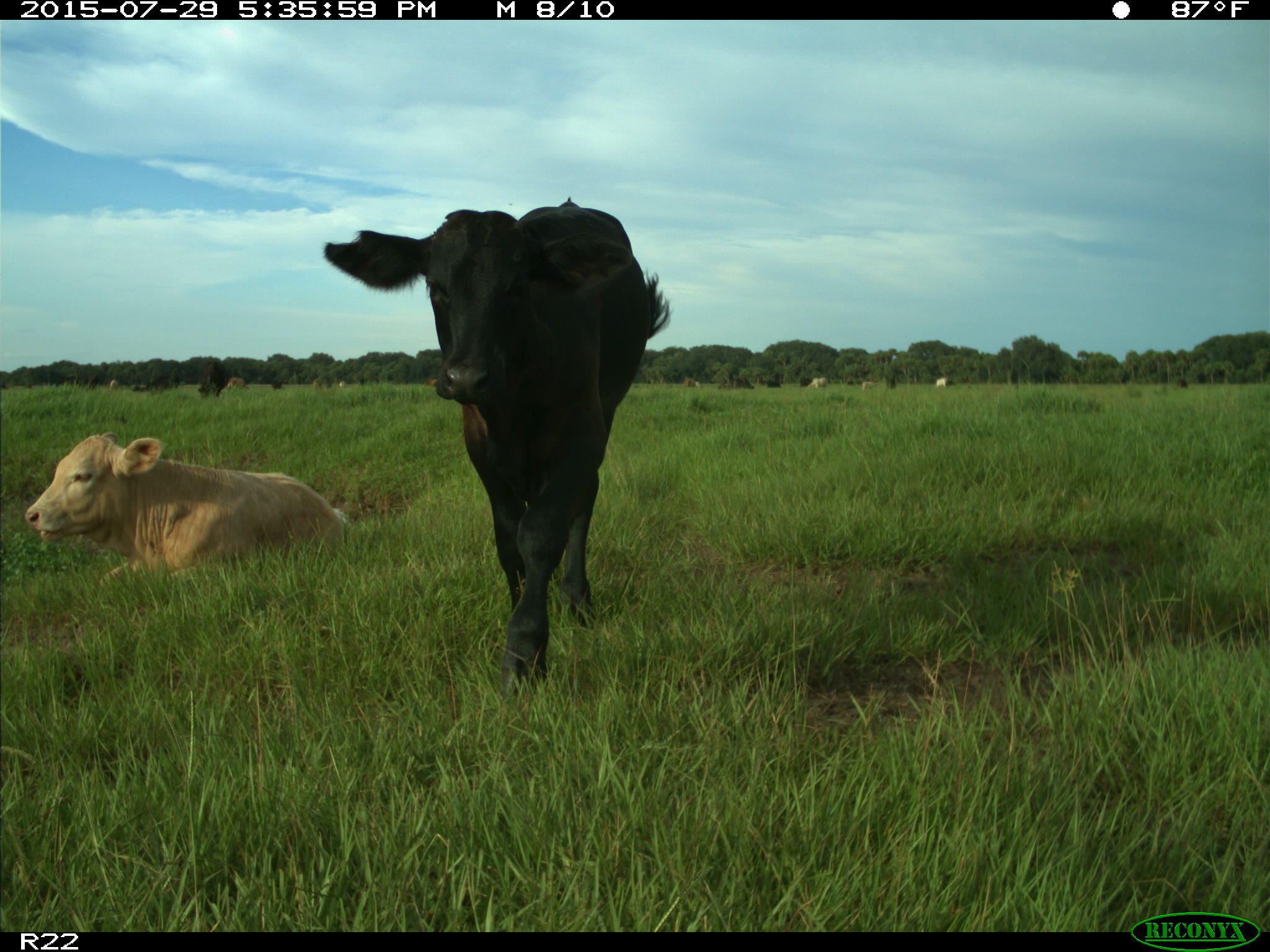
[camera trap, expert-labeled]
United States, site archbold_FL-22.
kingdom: Animalia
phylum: Chordata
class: Mammalia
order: Artiodactyla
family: Bovidae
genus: Bos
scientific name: Bos taurus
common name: domestic cow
Bos taurus (domestic cow).